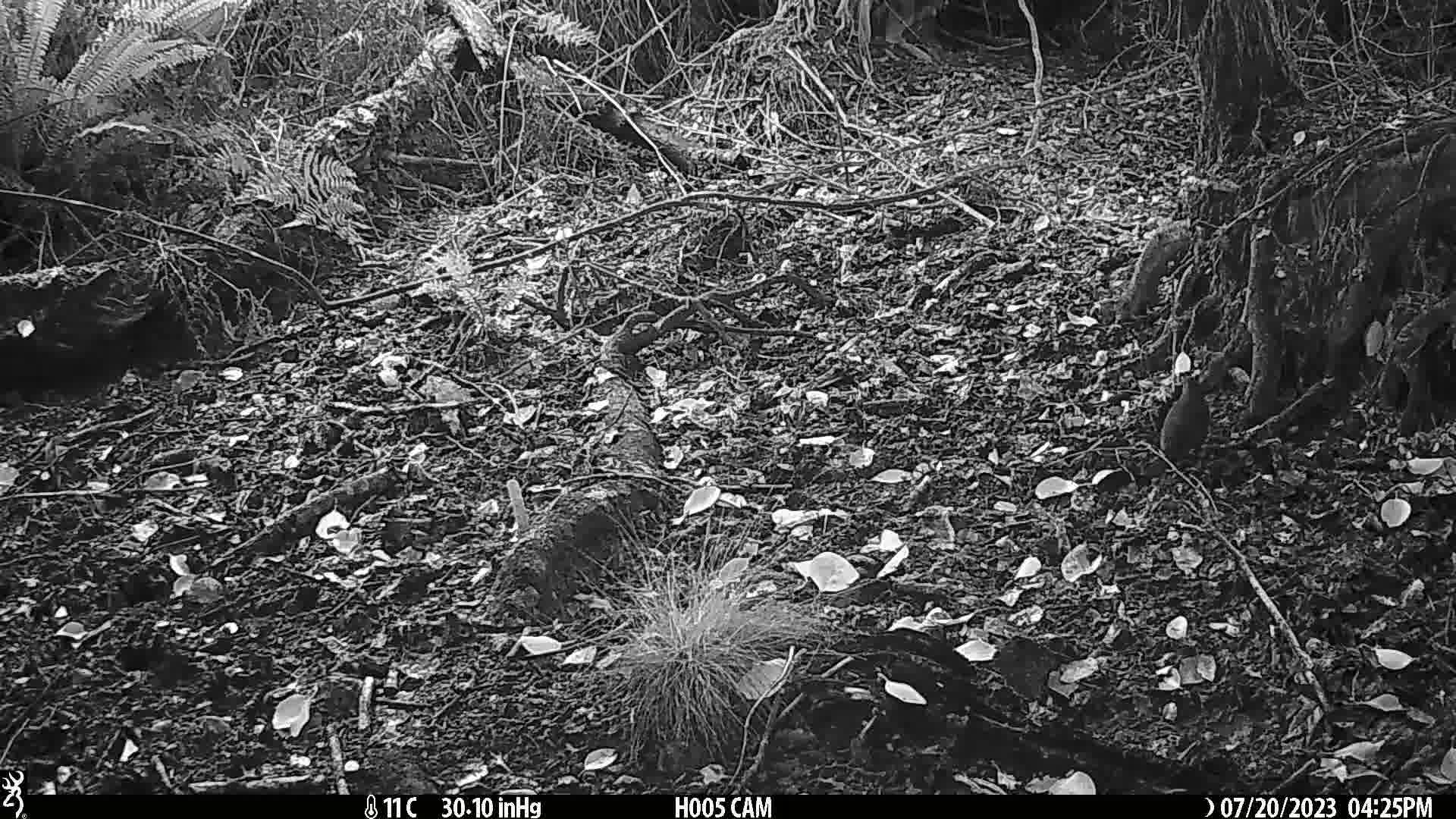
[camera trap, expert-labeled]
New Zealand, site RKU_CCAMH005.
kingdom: Animalia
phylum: Chordata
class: Aves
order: Passeriformes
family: Turdidae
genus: Turdus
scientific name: Turdus merula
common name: eurasian blackbird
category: blackbird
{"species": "blackbird (eurasian blackbird) (Turdus merula)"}